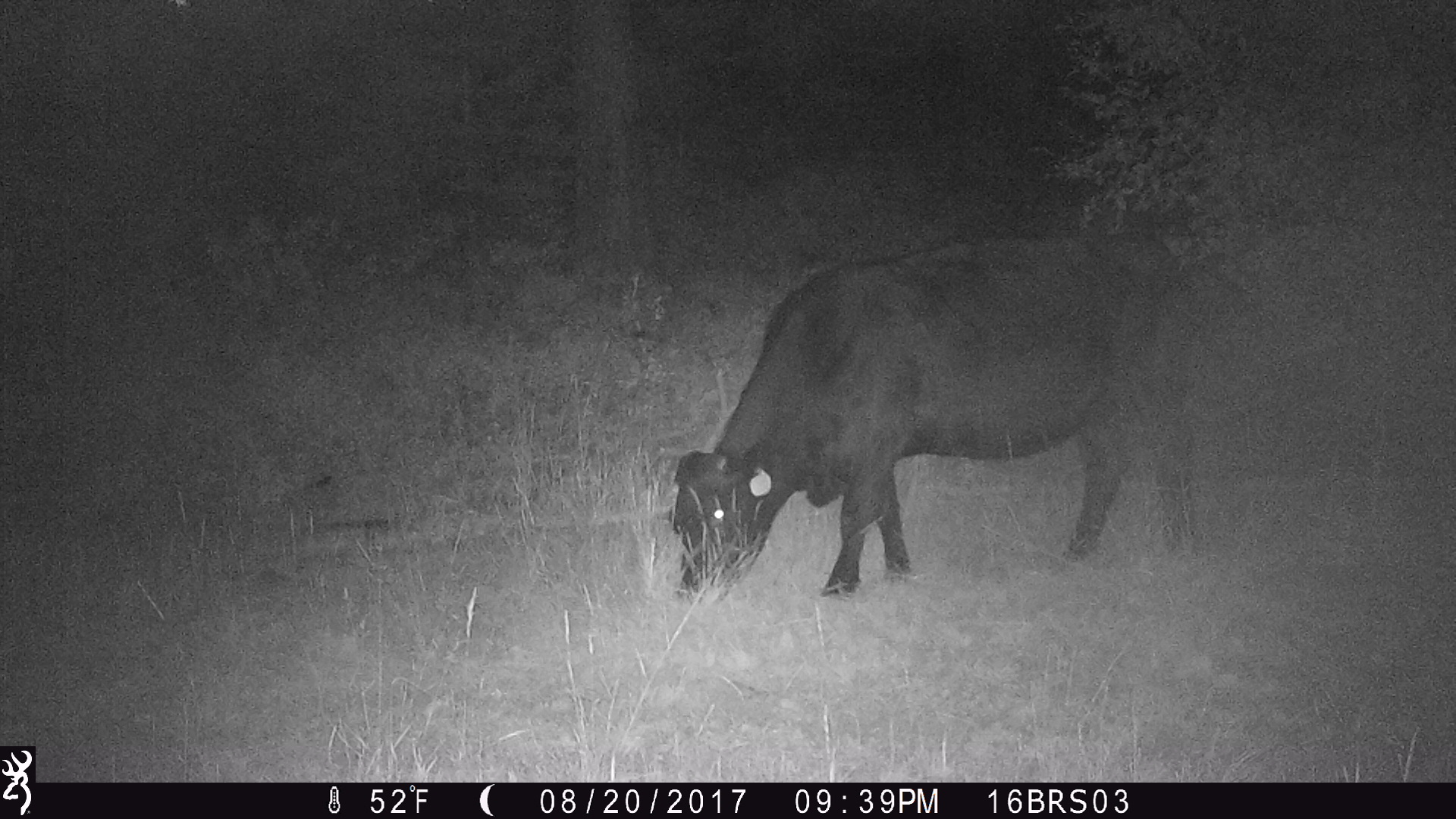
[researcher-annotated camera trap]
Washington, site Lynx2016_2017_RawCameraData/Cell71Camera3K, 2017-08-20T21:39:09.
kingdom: Animalia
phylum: Chordata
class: Mammalia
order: Artiodactyla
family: Bovidae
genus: Bos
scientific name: Bos taurus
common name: domestic cattle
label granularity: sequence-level